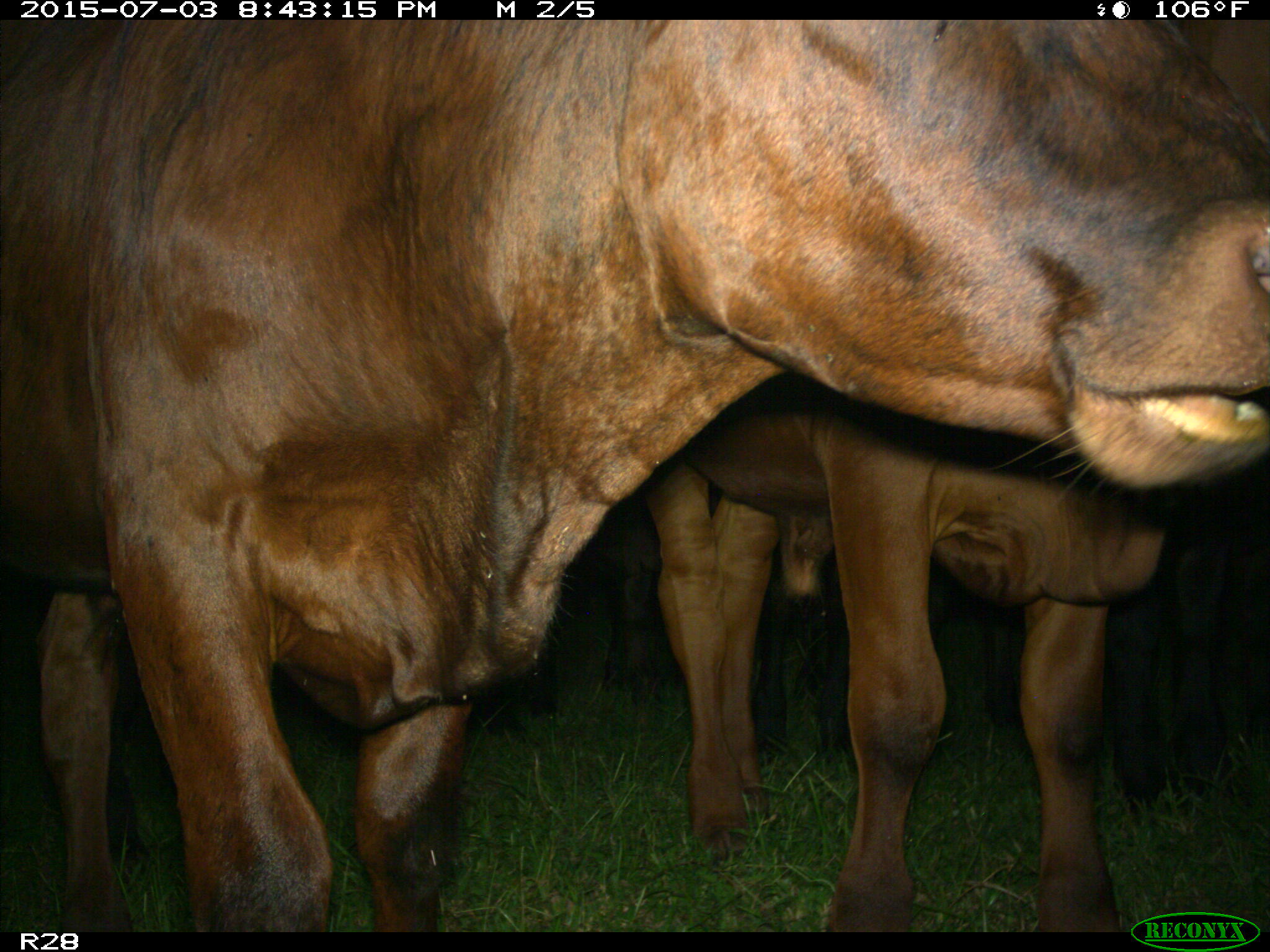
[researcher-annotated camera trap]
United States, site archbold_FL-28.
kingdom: Animalia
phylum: Chordata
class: Mammalia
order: Artiodactyla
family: Bovidae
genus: Bos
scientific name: Bos taurus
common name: domestic cow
Bos taurus (domestic cow).